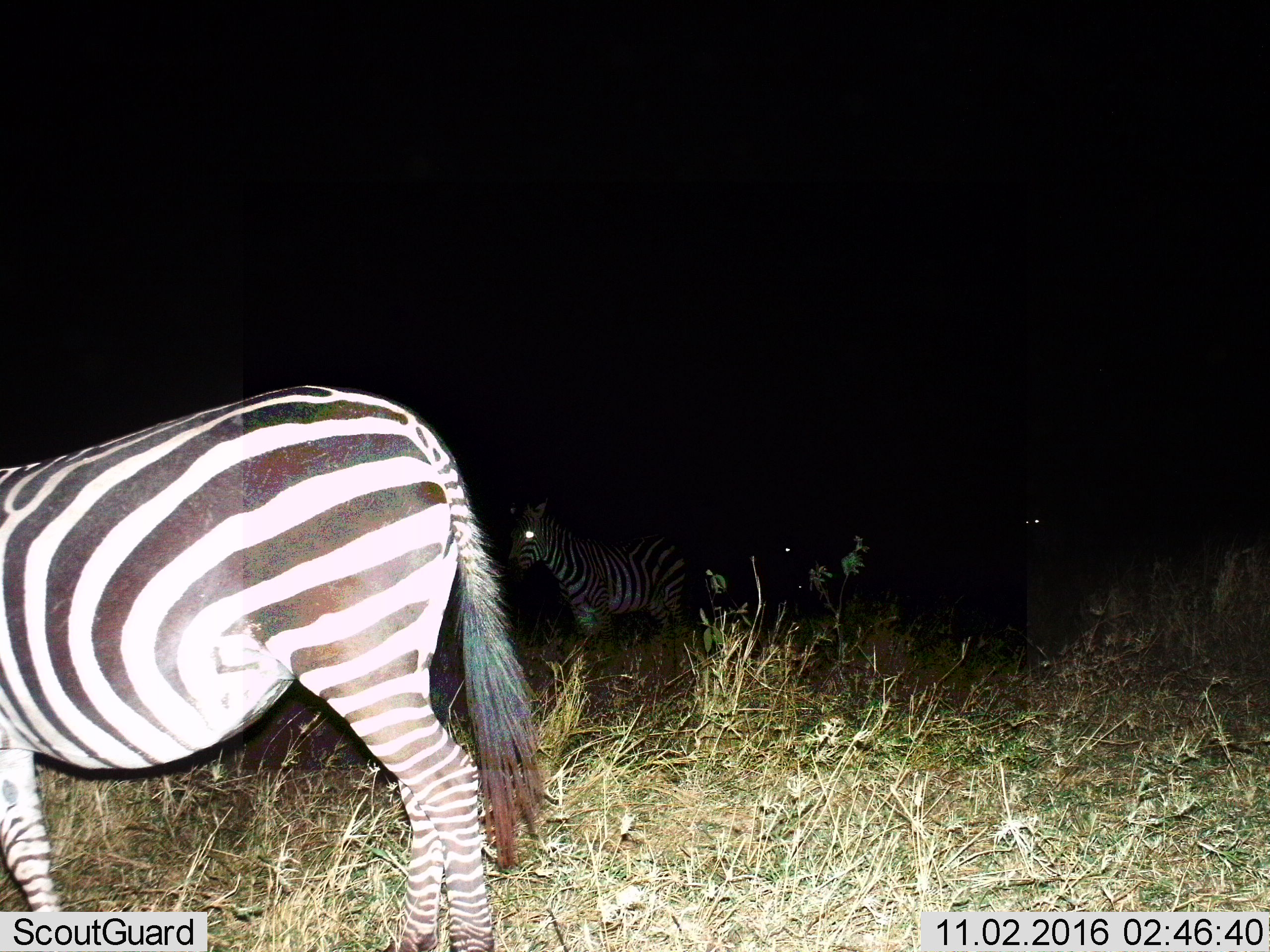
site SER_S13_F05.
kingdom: Animalia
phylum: Chordata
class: Mammalia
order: Perissodactyla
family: Equidae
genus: Equus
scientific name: Equus quagga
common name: plains zebra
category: zebraplains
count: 4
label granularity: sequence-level